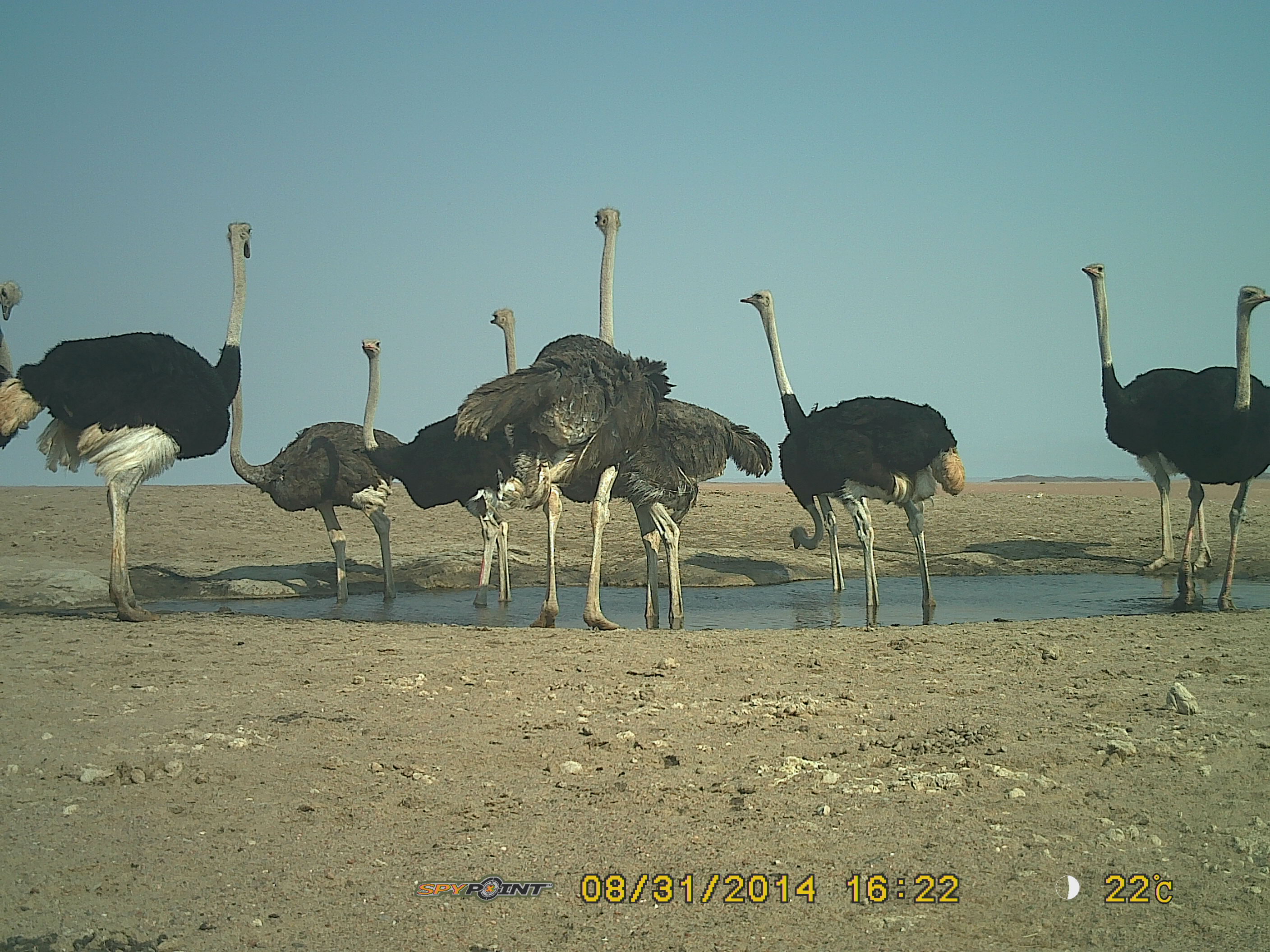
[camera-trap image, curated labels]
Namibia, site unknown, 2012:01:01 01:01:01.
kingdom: Animalia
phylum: Chordata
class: Aves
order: Struthioniformes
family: Struthionidae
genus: Struthio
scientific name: Struthio camelus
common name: common ostrich